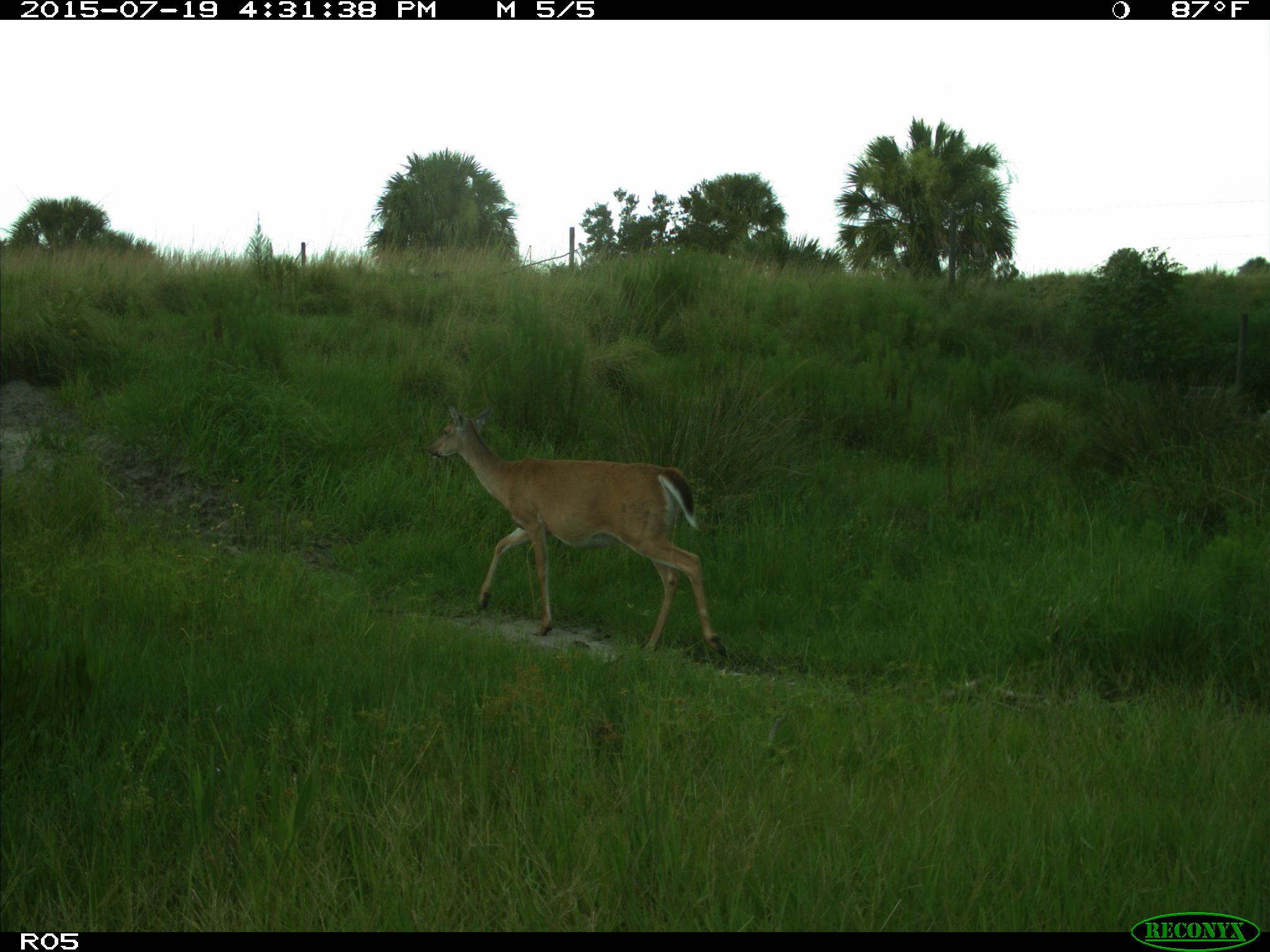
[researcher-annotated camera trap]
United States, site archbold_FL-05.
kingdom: Animalia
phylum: Chordata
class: Mammalia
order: Artiodactyla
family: Cervidae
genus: Odocoileus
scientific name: Odocoileus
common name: deer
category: unidentified deer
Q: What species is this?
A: Unidentified deer (deer) (Odocoileus).